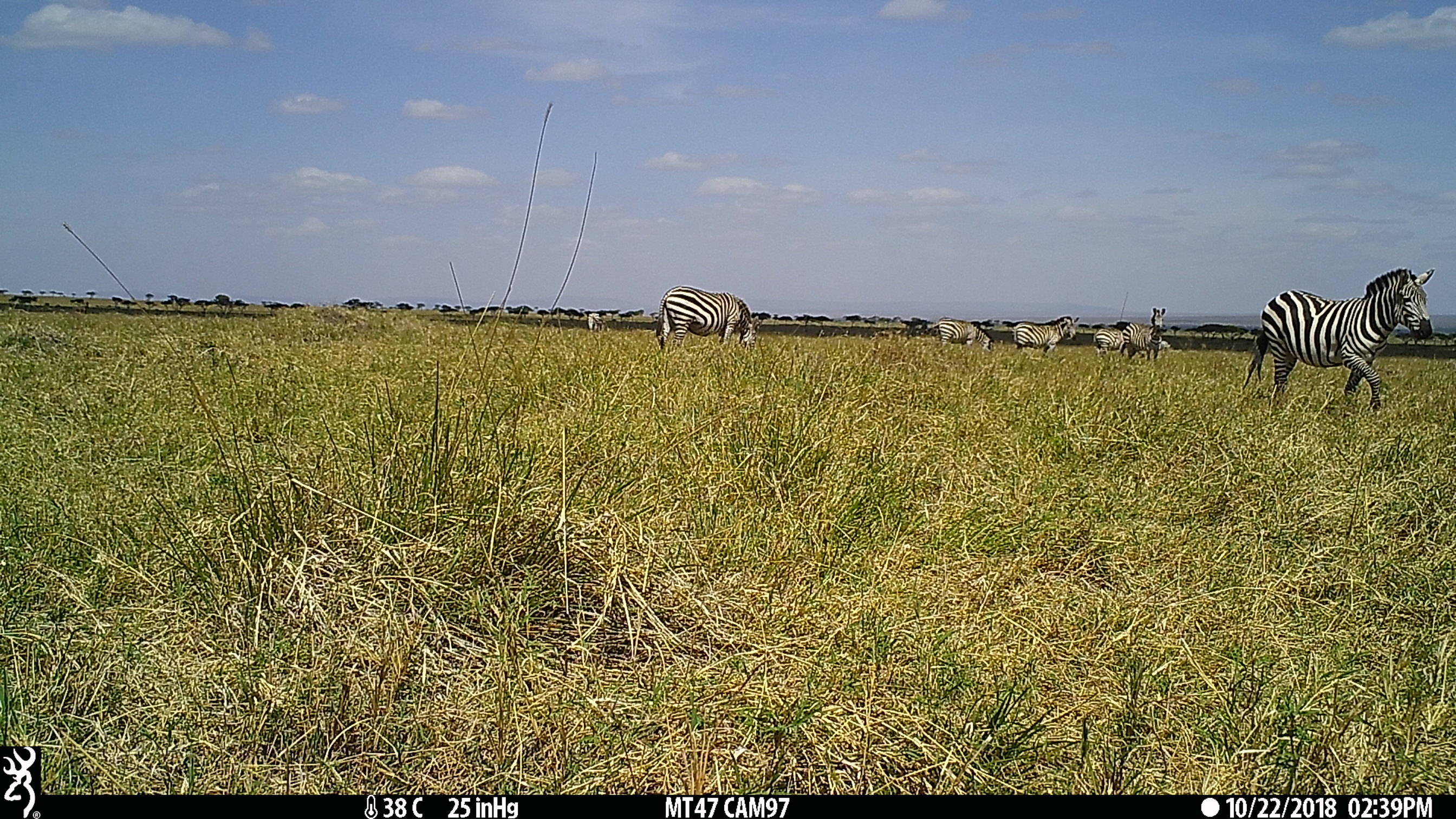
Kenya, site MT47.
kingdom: Animalia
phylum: Chordata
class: Mammalia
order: Perissodactyla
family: Equidae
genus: Equus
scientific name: Equus quagga burchellii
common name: burchell's zebra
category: zebra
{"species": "zebra (burchell's zebra) (Equus quagga burchellii)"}